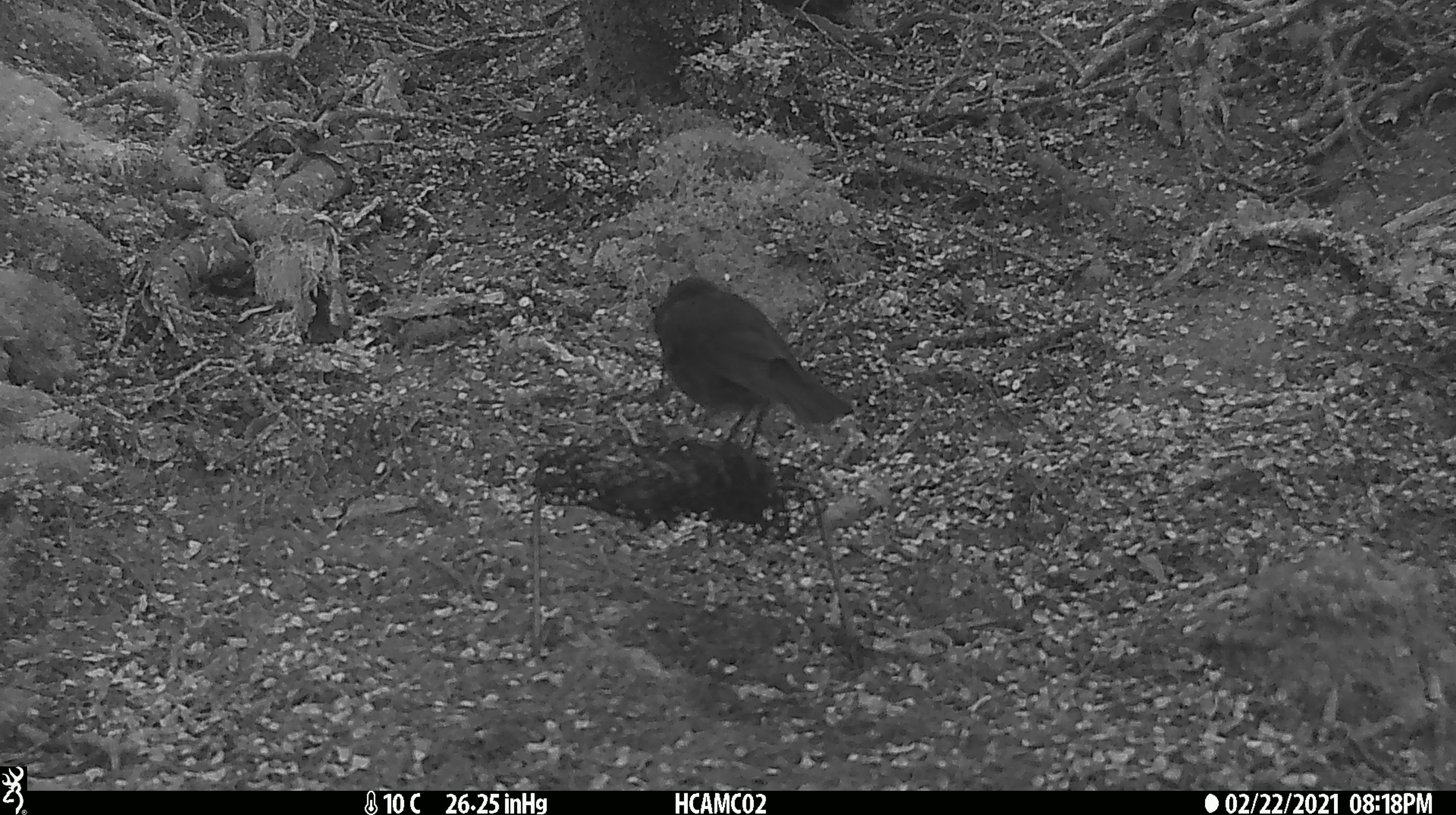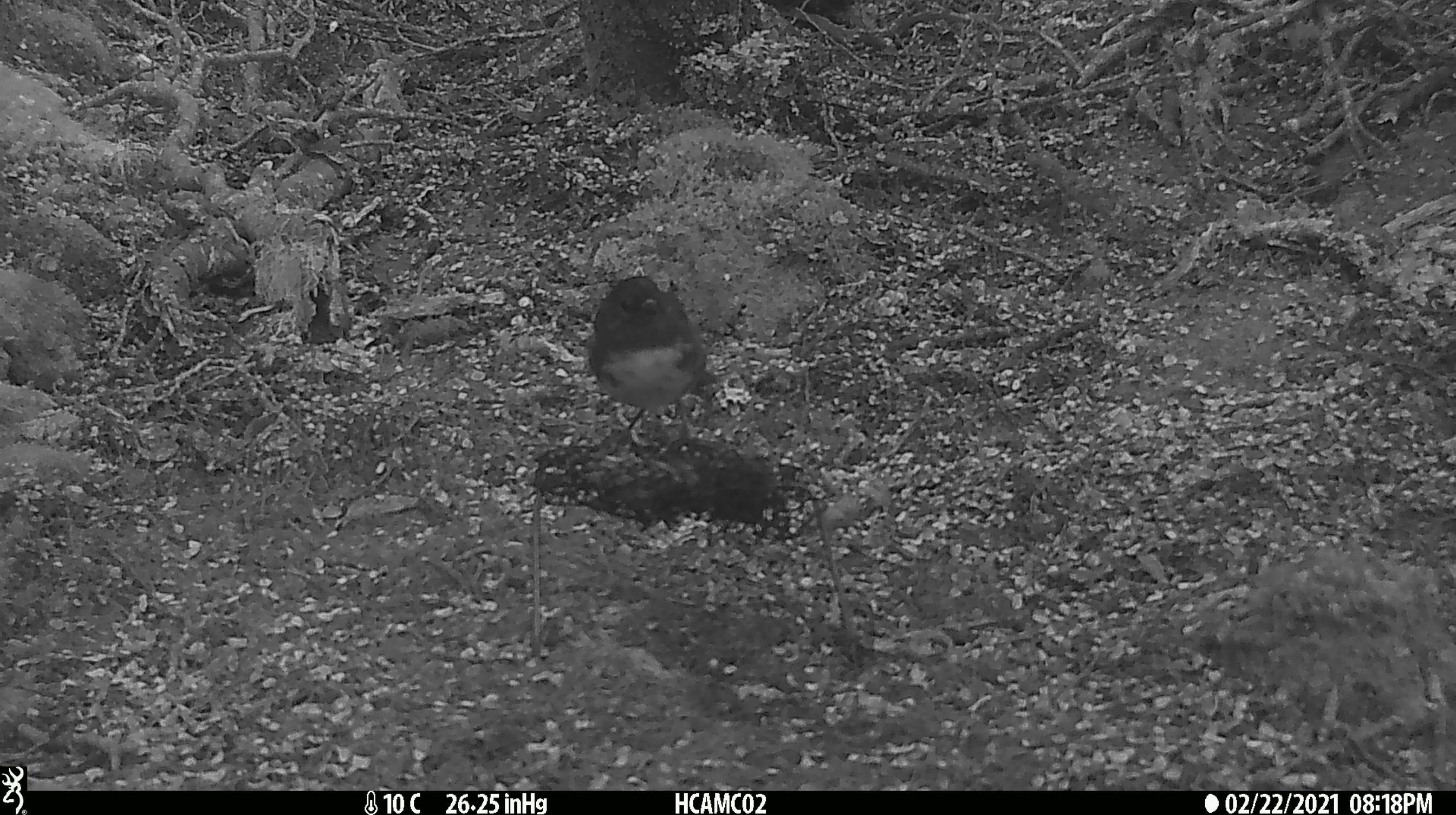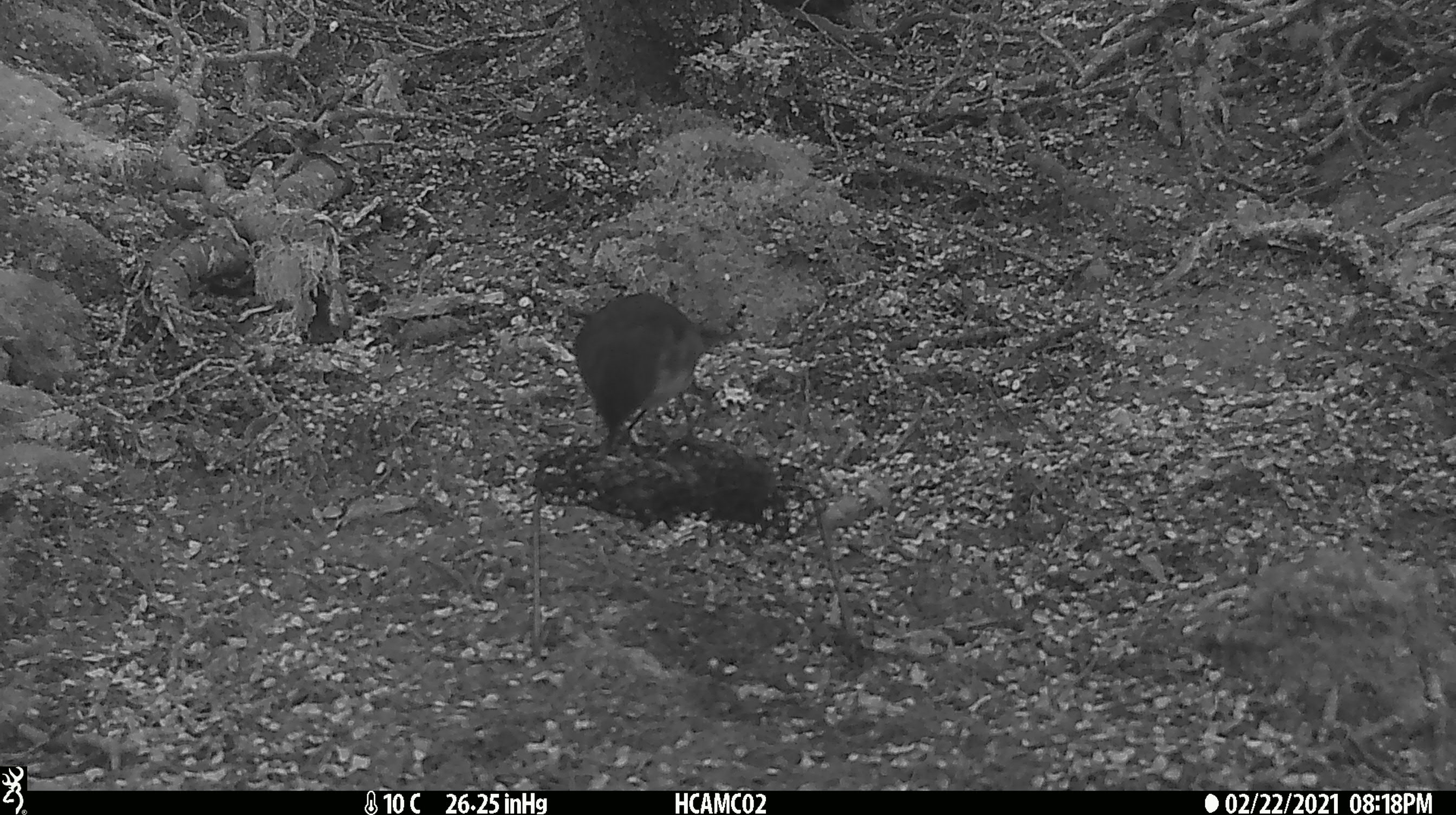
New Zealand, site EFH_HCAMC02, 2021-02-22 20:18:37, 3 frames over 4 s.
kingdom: Animalia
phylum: Chordata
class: Aves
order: Passeriformes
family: Petroicidae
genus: Petroica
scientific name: Petroica australis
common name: new zealand robin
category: robin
Robin (new zealand robin) (Petroica australis).